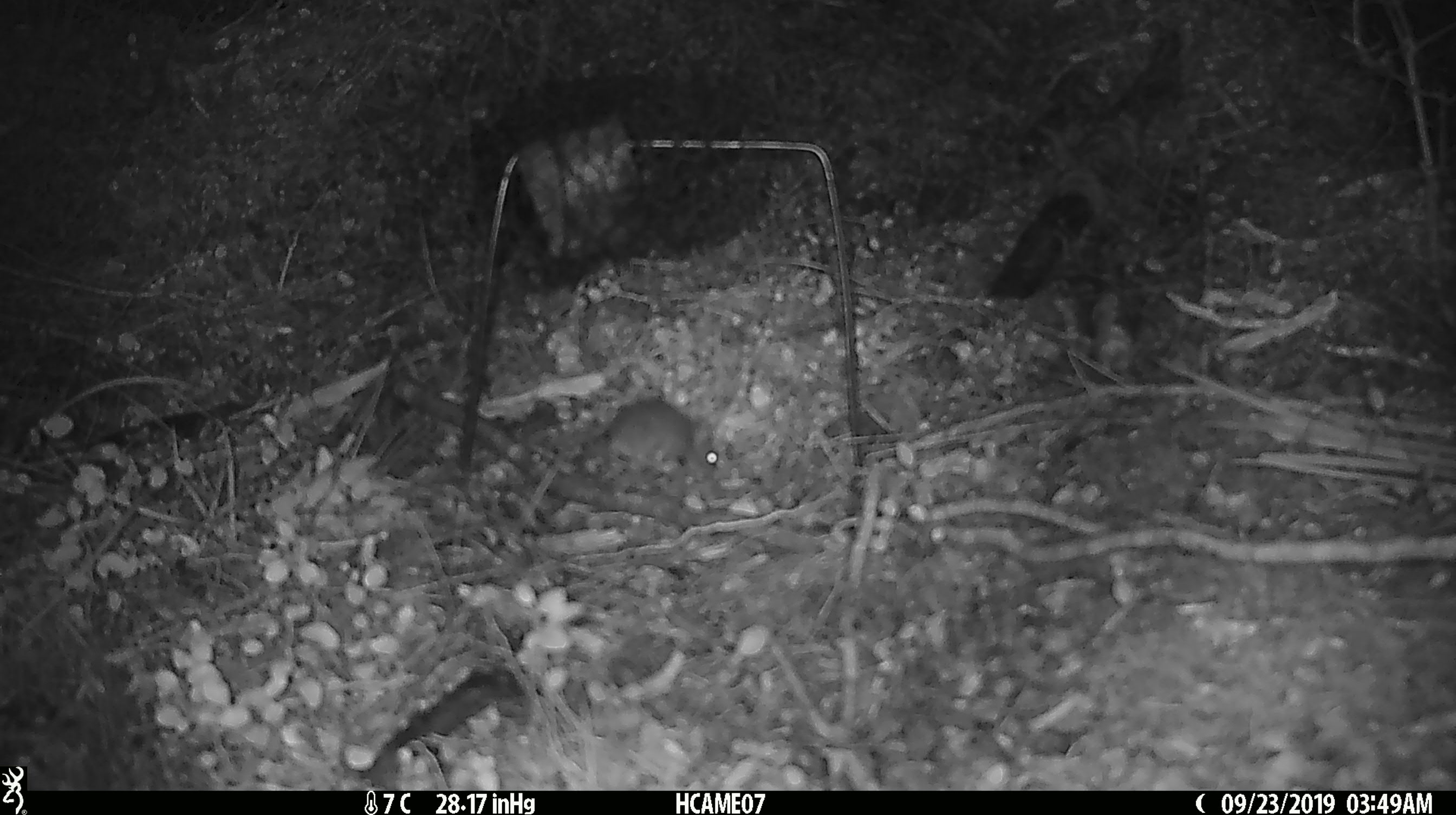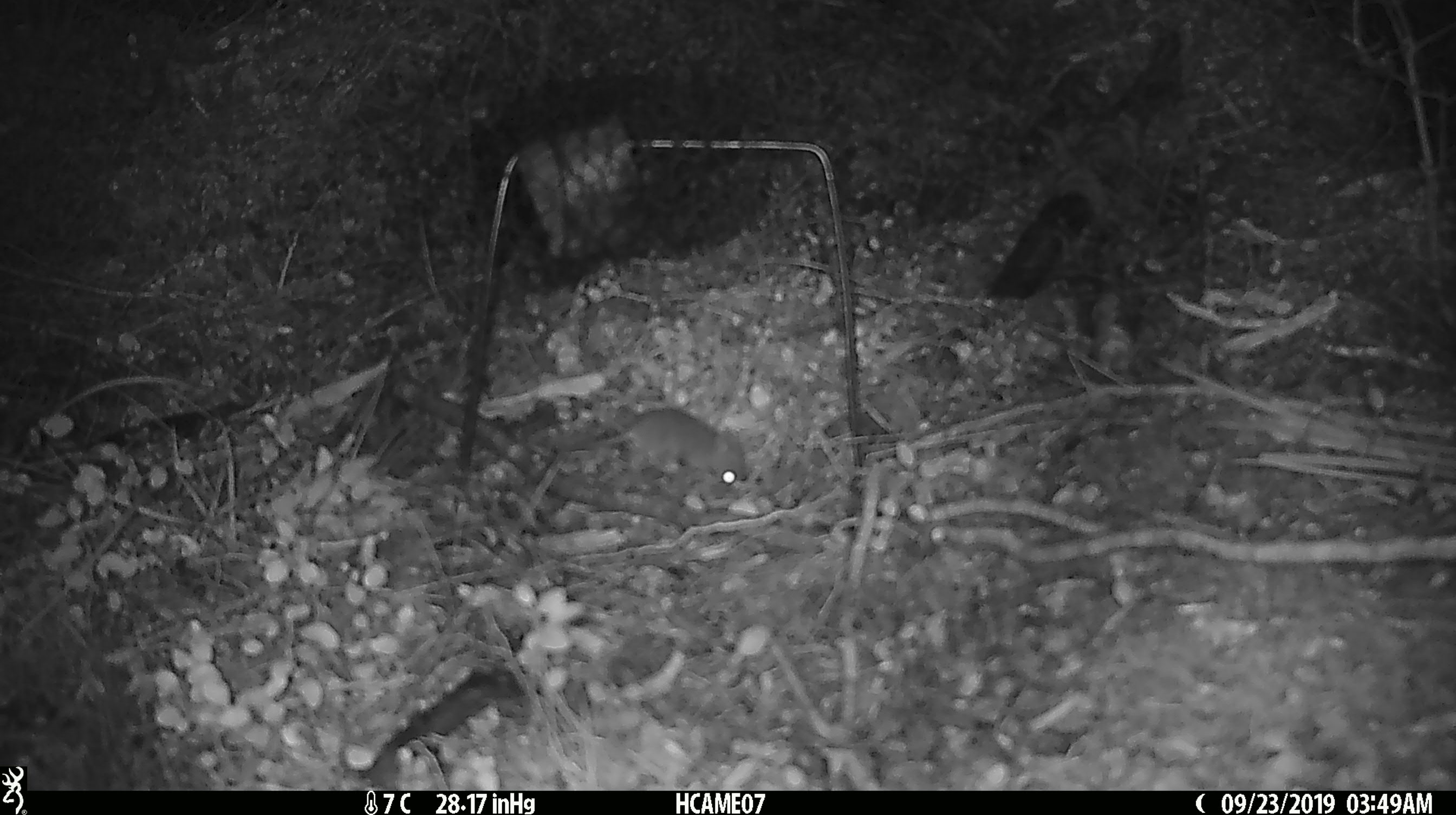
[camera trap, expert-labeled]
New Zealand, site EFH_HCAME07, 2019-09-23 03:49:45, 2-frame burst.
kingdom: Animalia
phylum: Chordata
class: Mammalia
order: Rodentia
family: Muridae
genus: Mus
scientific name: Mus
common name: mouse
Mouse (Mus).